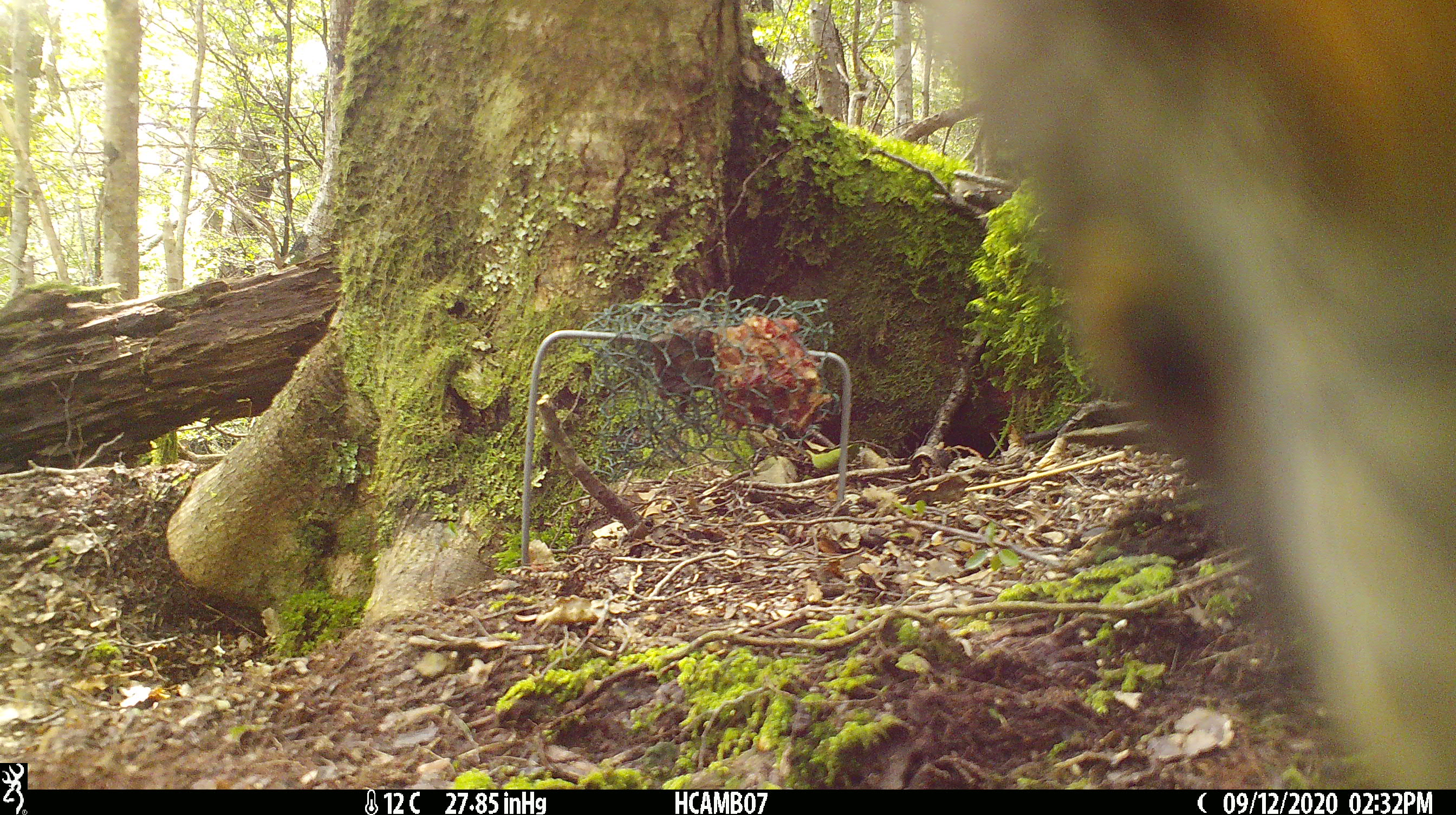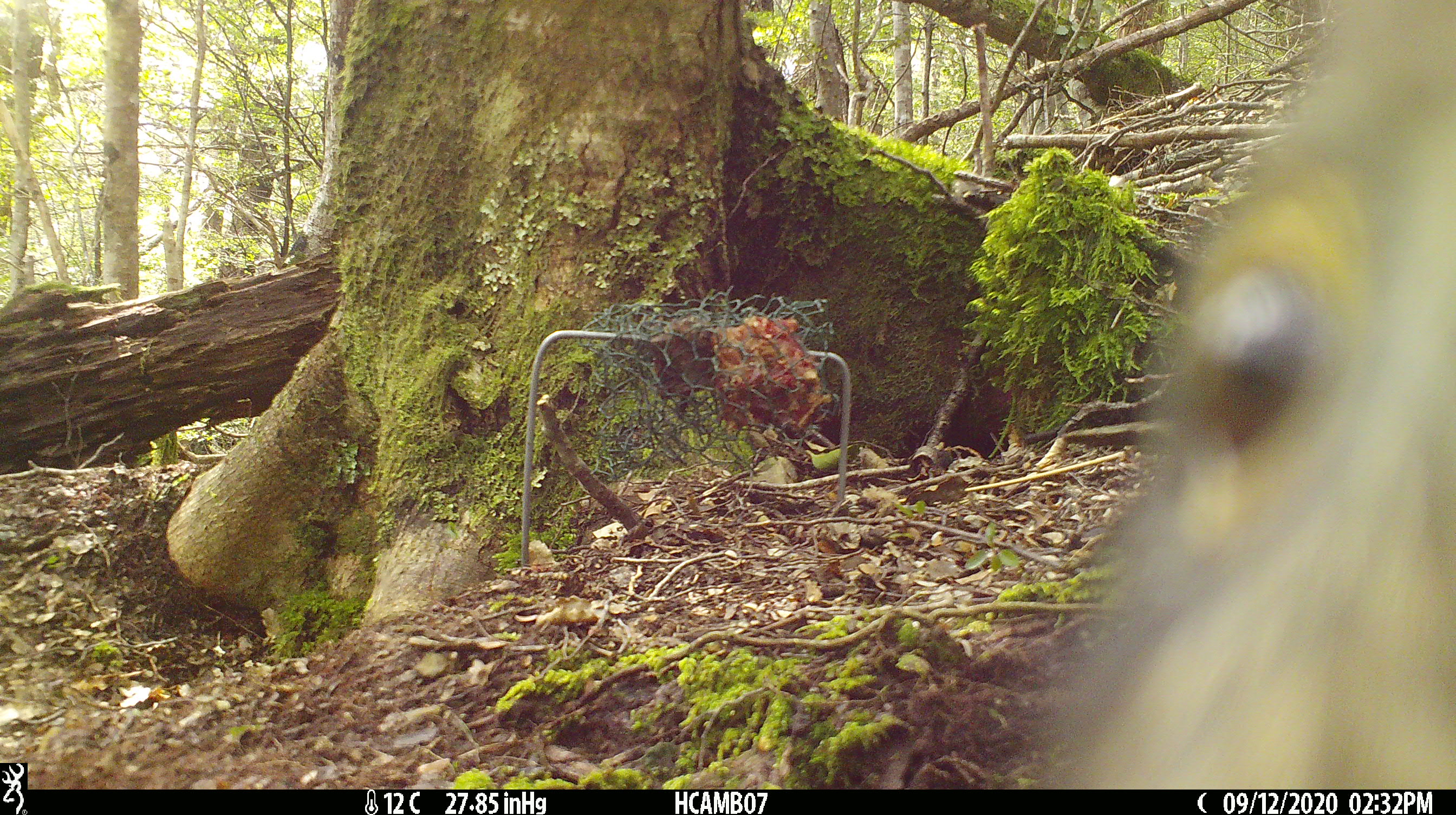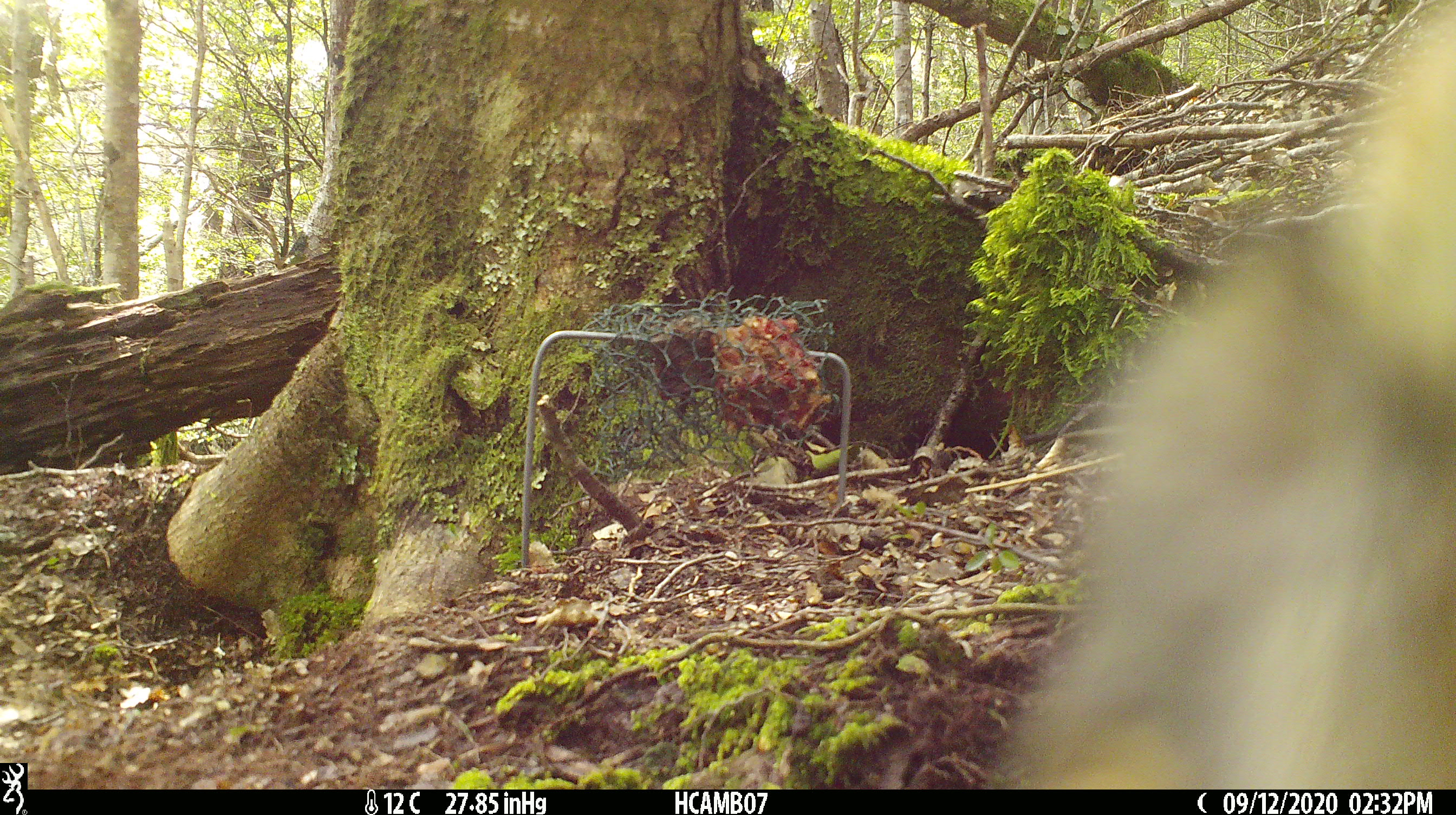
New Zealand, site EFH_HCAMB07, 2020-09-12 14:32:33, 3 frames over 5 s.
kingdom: Animalia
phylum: Chordata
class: Aves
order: Psittaciformes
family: Strigopidae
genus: Nestor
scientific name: Nestor notabilis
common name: kea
Kea (Nestor notabilis).